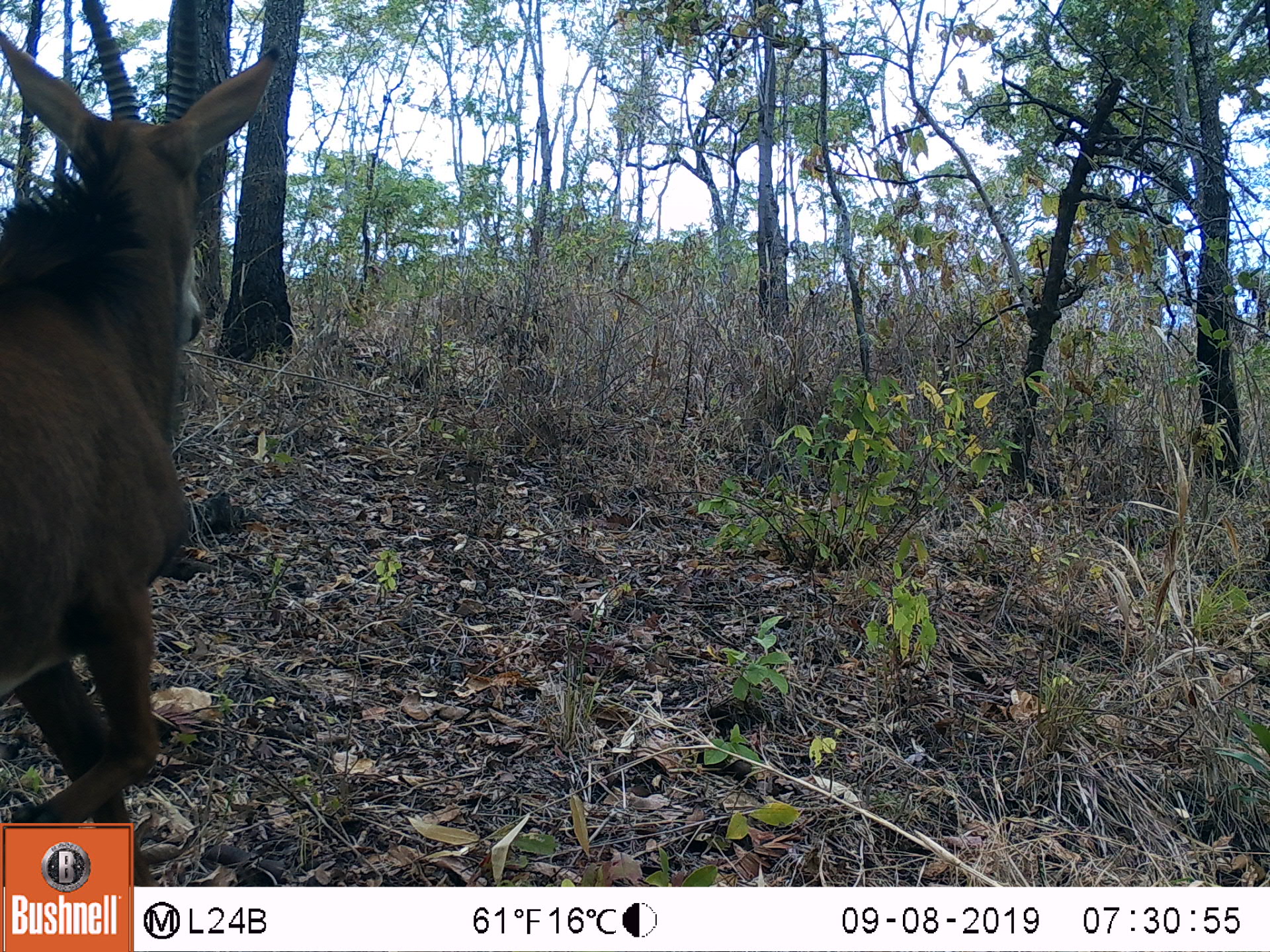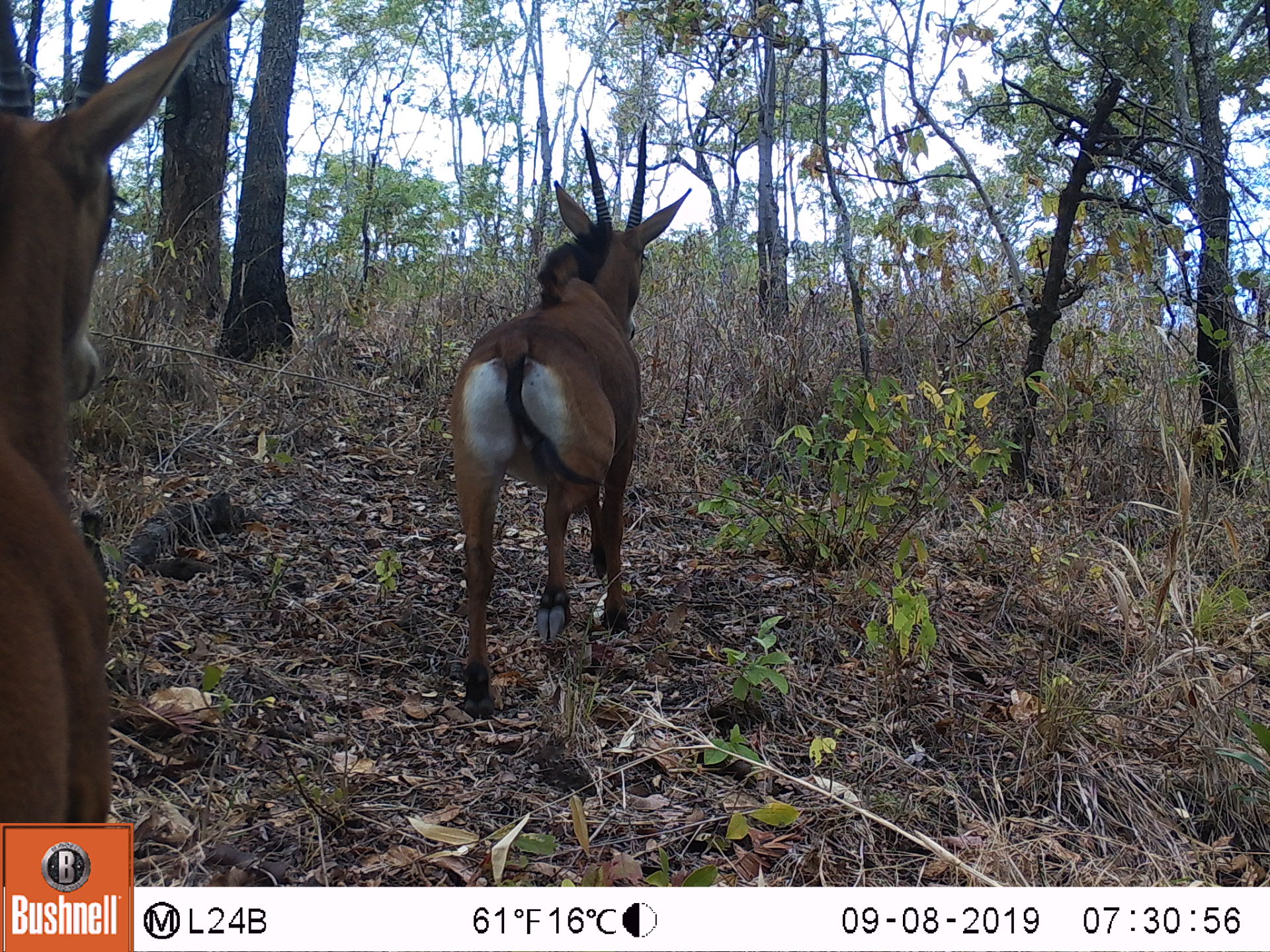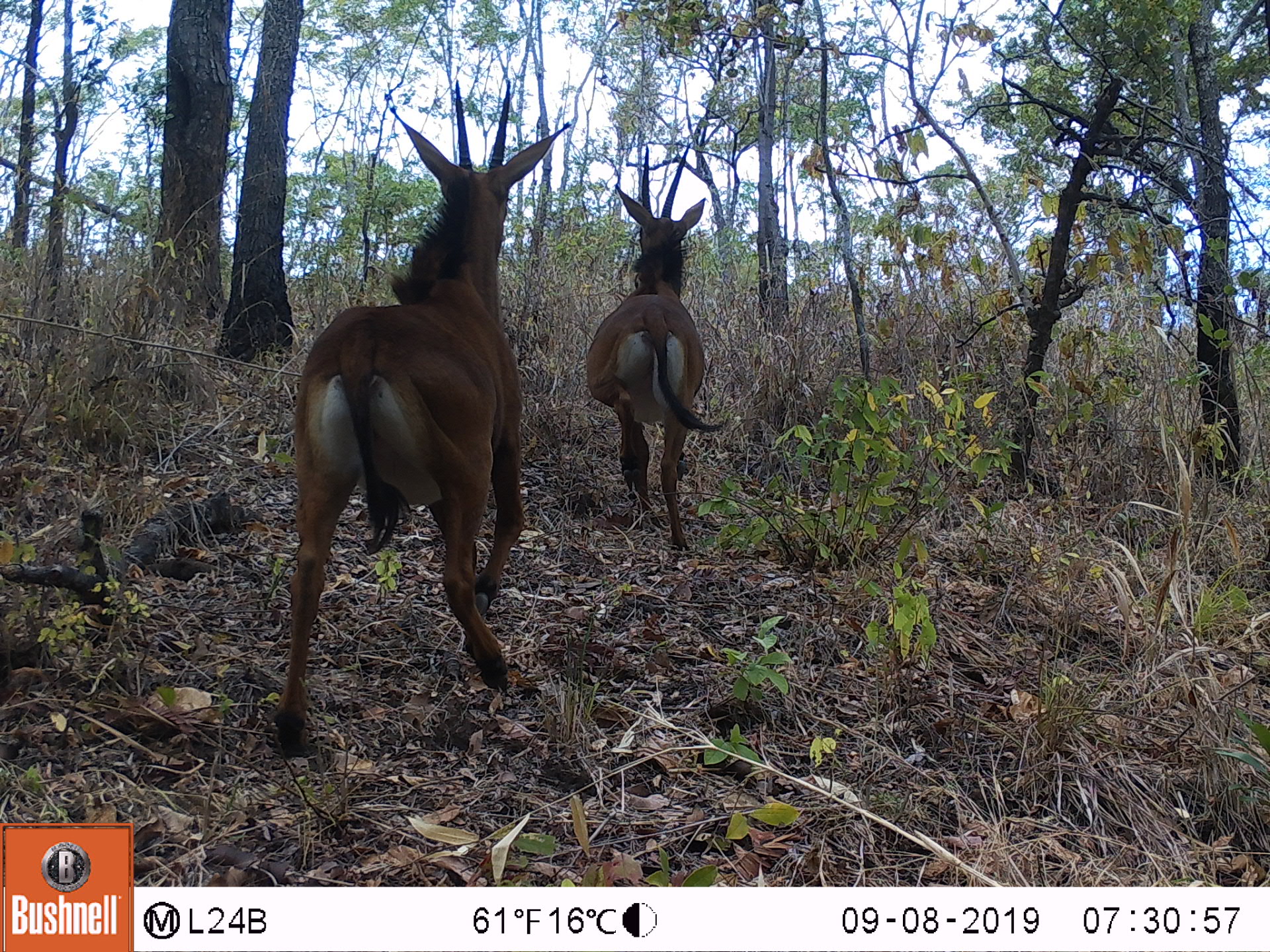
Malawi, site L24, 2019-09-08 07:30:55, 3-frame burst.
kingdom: Animalia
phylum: Chordata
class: Mammalia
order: Artiodactyla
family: Bovidae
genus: Hippotragus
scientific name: Hippotragus niger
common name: sable antelope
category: sable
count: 1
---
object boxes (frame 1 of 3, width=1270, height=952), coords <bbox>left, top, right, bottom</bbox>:
sable: <bbox>2, 6, 278, 824</bbox>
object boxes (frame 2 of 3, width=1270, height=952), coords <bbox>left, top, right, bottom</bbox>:
sable: <bbox>5, 0, 241, 819</bbox>; <bbox>440, 119, 691, 723</bbox>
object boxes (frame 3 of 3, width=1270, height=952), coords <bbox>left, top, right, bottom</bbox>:
sable: <bbox>260, 75, 565, 769</bbox>; <bbox>580, 136, 717, 543</bbox>